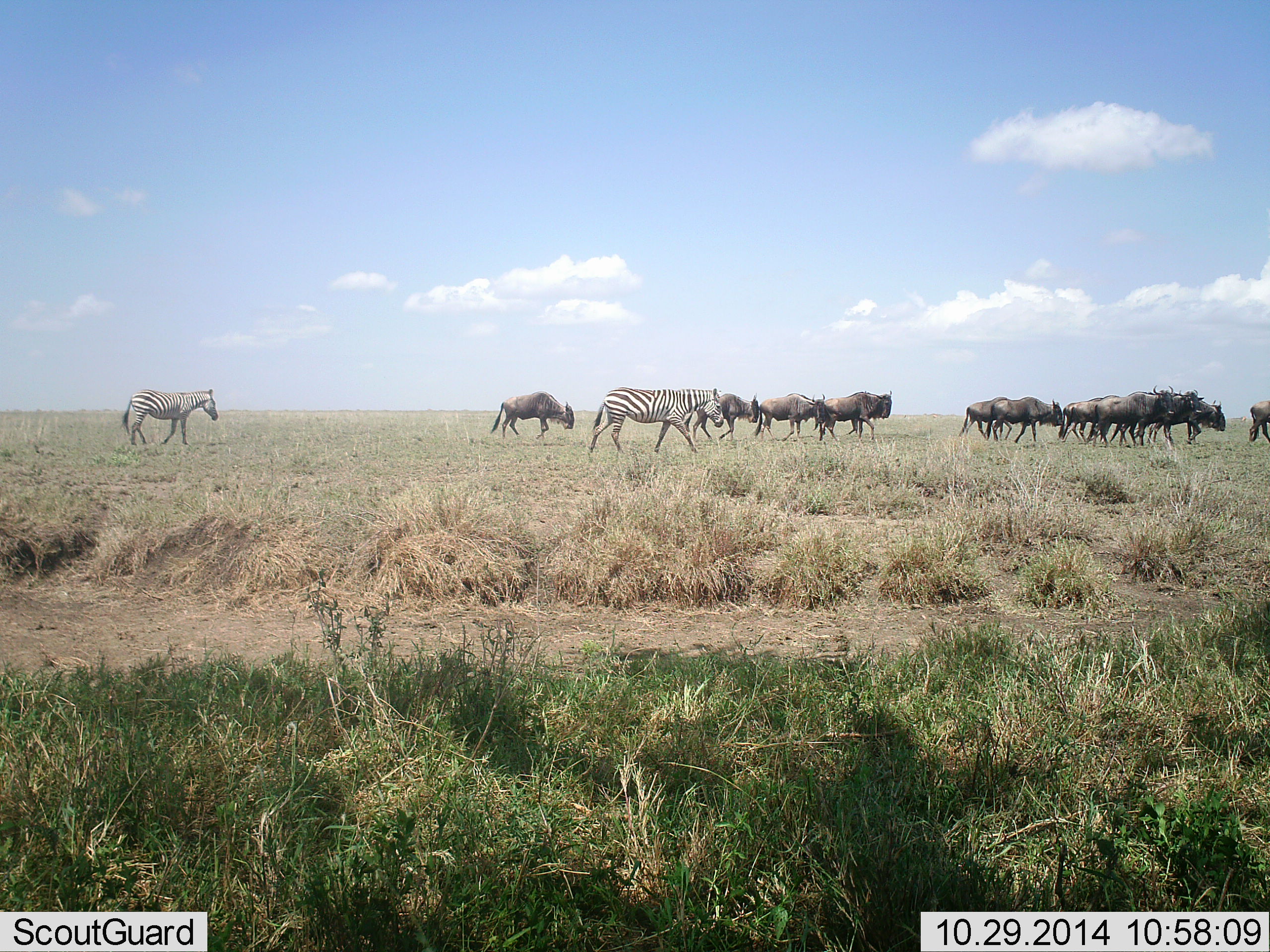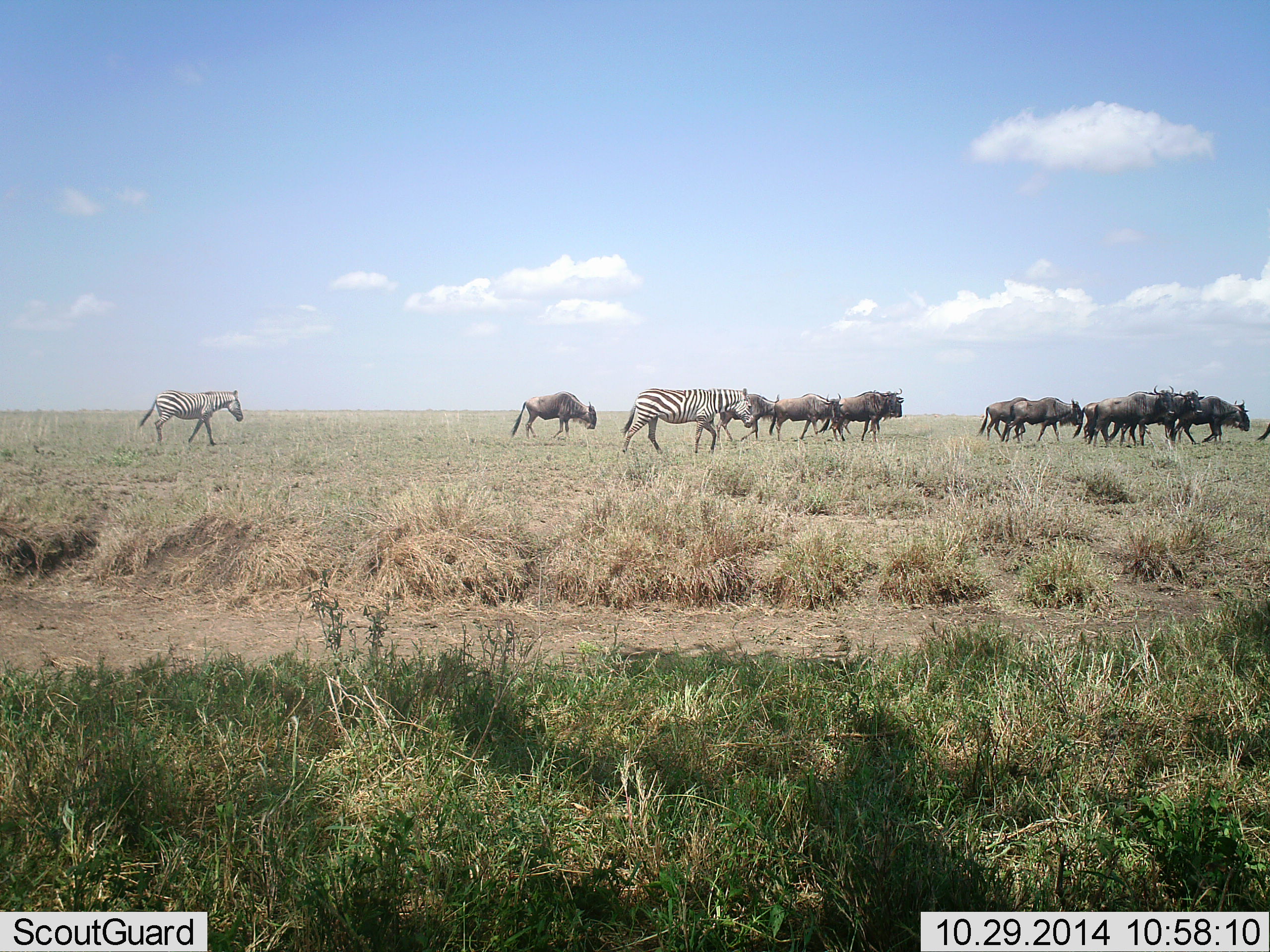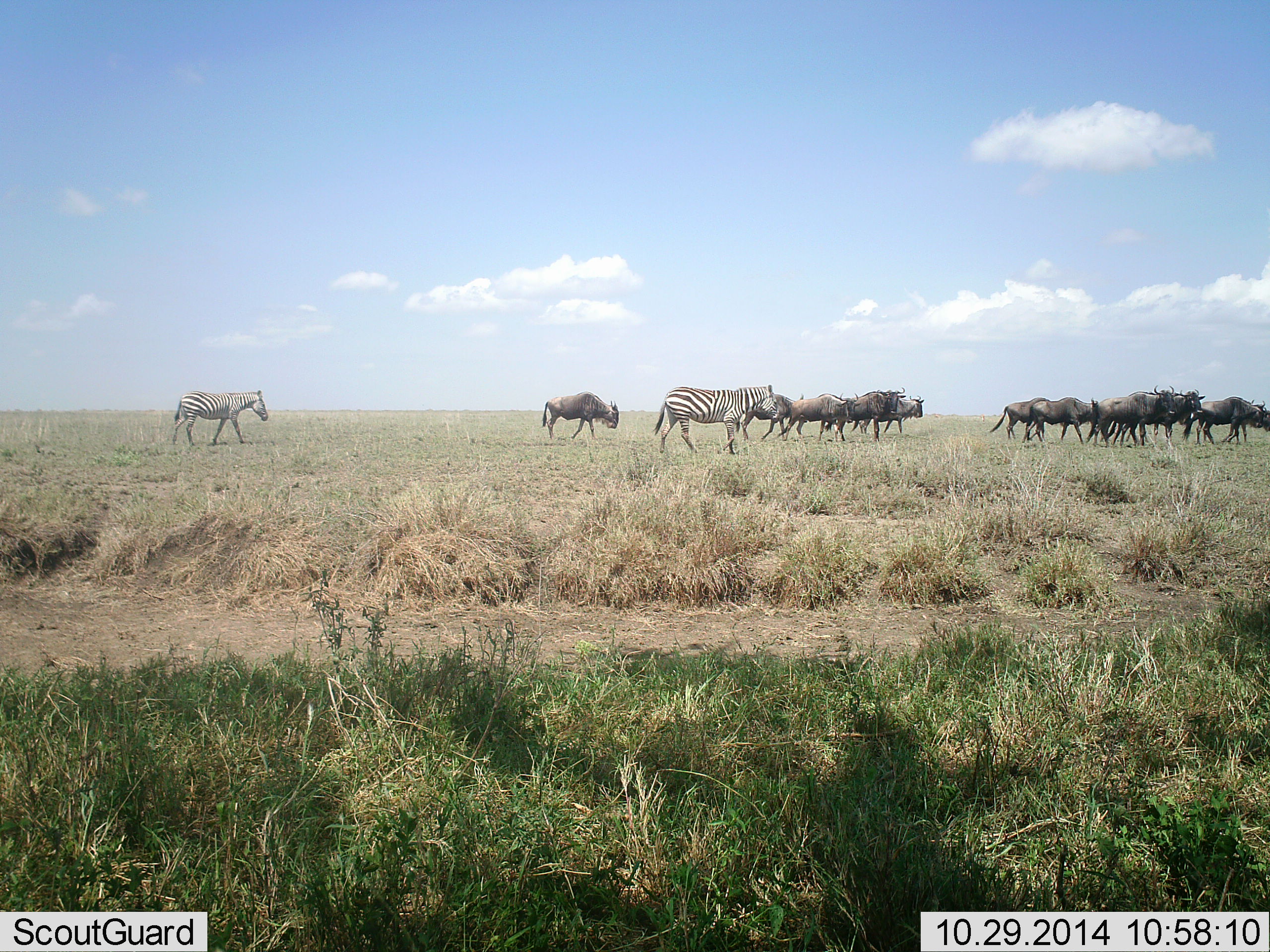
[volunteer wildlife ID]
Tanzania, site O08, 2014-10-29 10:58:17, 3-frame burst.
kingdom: Animalia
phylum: Chordata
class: Mammalia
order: Artiodactyla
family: Bovidae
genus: Connochaetes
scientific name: Connochaetes taurinus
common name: blue wildebeest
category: wildebeest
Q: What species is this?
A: Wildebeest (blue wildebeest) (Connochaetes taurinus).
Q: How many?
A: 11-50.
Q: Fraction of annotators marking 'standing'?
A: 20%.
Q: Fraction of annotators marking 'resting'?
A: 0%.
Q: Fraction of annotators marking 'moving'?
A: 100%.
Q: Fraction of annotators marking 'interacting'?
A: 0%.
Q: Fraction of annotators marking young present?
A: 0%.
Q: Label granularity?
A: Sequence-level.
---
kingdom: Animalia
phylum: Chordata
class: Mammalia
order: Perissodactyla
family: Equidae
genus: Equus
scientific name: Equus quagga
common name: plains zebra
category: zebra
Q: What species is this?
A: Zebra (plains zebra) (Equus quagga).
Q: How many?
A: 2.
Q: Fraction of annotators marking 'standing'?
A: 9%.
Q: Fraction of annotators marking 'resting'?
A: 0%.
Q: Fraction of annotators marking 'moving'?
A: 100%.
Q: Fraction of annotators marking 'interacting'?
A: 0%.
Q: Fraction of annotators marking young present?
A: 0%.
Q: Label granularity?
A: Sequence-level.